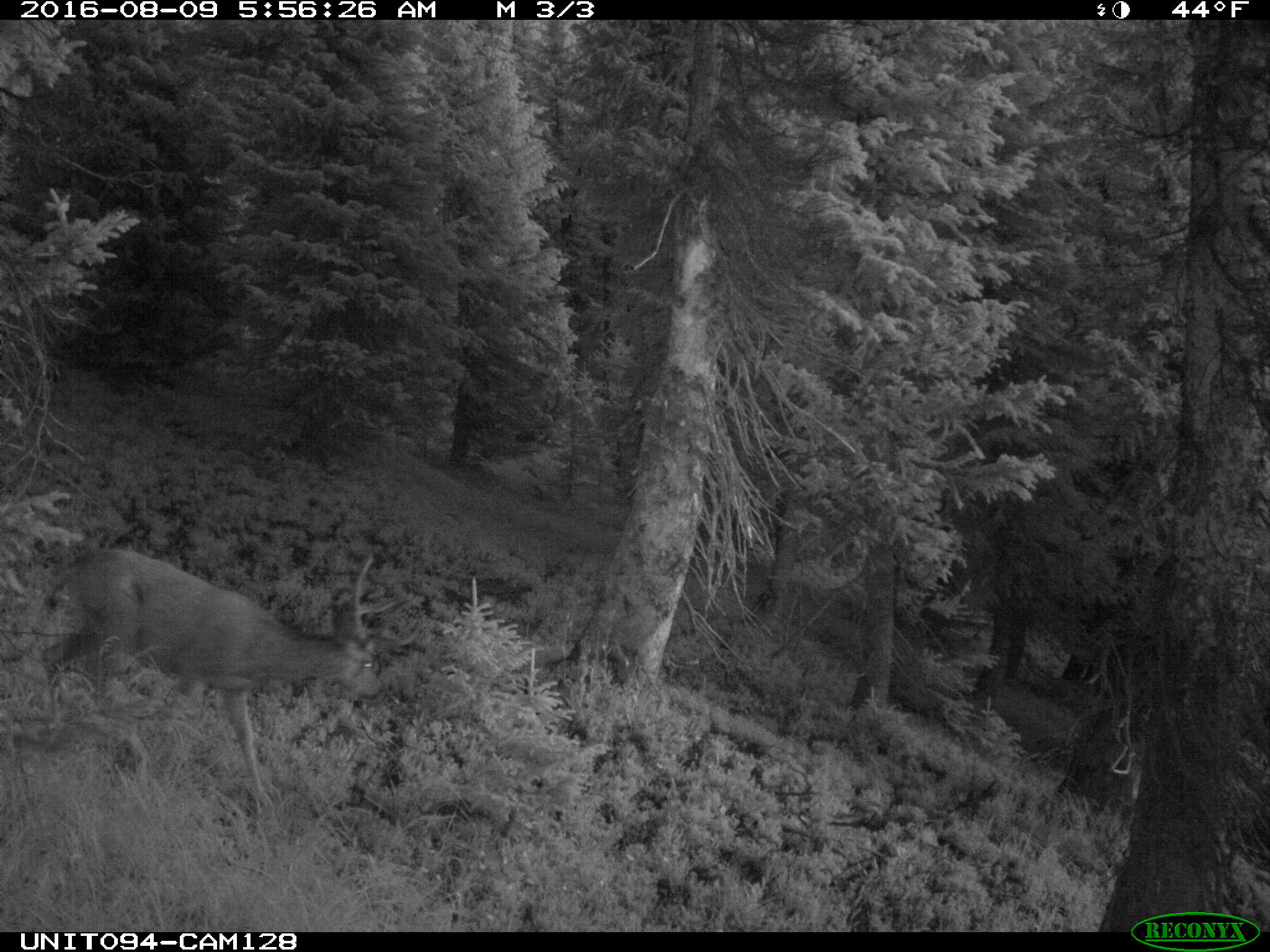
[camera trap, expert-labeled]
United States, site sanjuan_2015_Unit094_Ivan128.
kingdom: Animalia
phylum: Chordata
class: Mammalia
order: Artiodactyla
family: Cervidae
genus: Odocoileus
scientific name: Odocoileus hemionus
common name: mule deer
Odocoileus hemionus (mule deer).